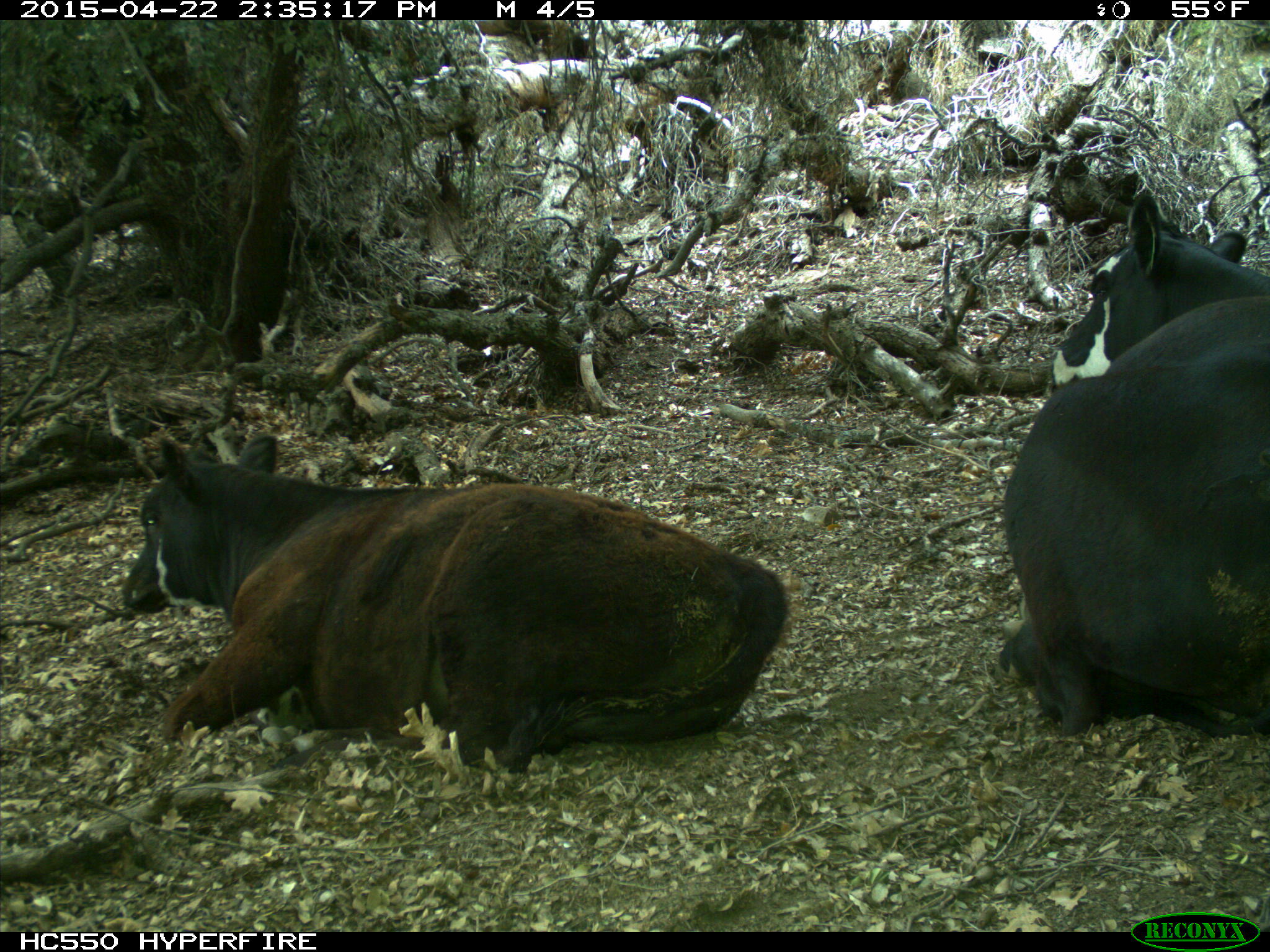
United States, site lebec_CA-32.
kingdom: Animalia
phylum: Chordata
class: Mammalia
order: Artiodactyla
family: Bovidae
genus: Bos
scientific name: Bos taurus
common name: domestic cow